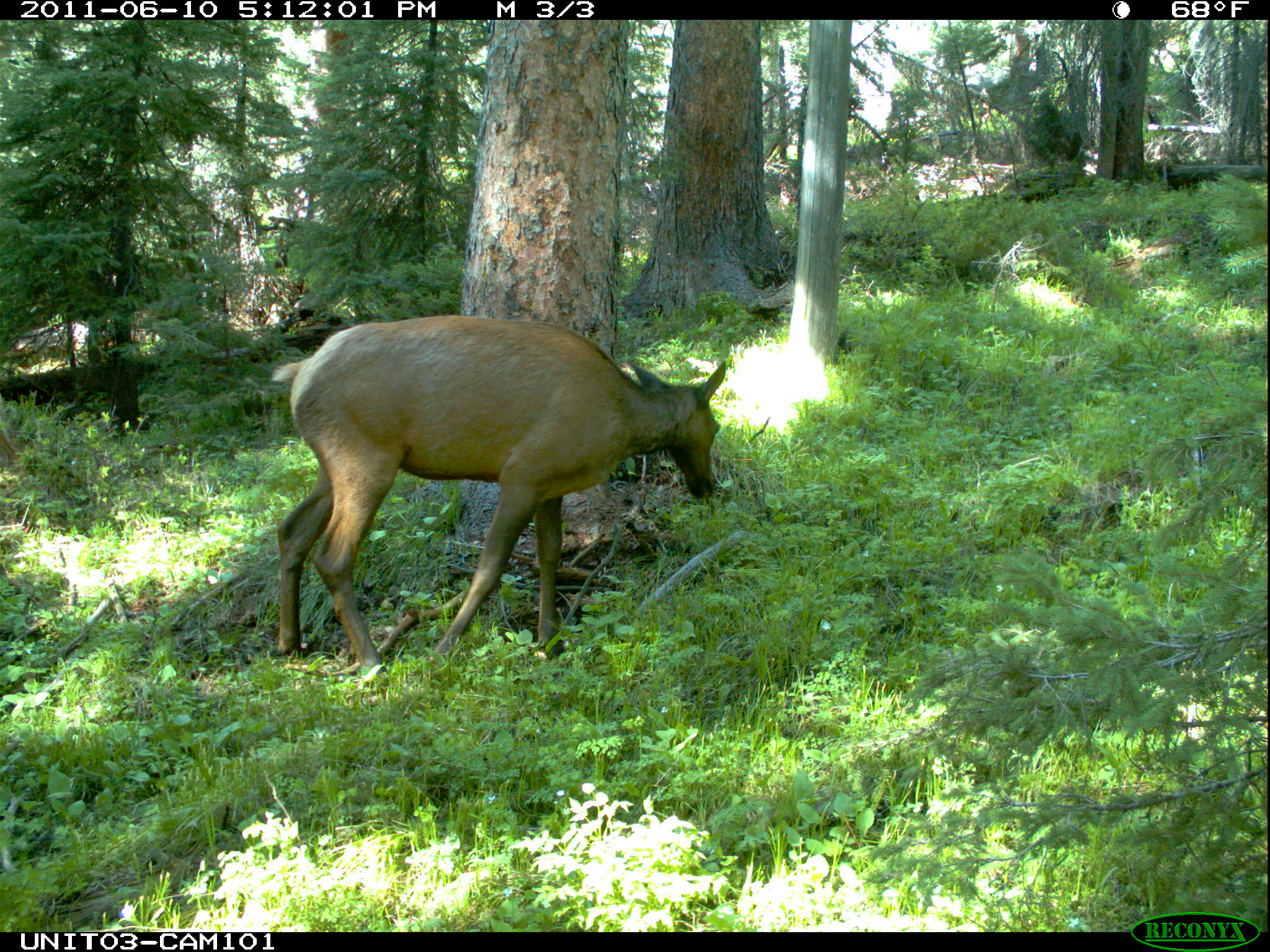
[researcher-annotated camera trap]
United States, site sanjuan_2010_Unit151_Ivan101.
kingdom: Animalia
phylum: Chordata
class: Mammalia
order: Artiodactyla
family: Cervidae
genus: Cervus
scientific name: Cervus elaphus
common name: red deer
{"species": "Cervus elaphus (red deer)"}